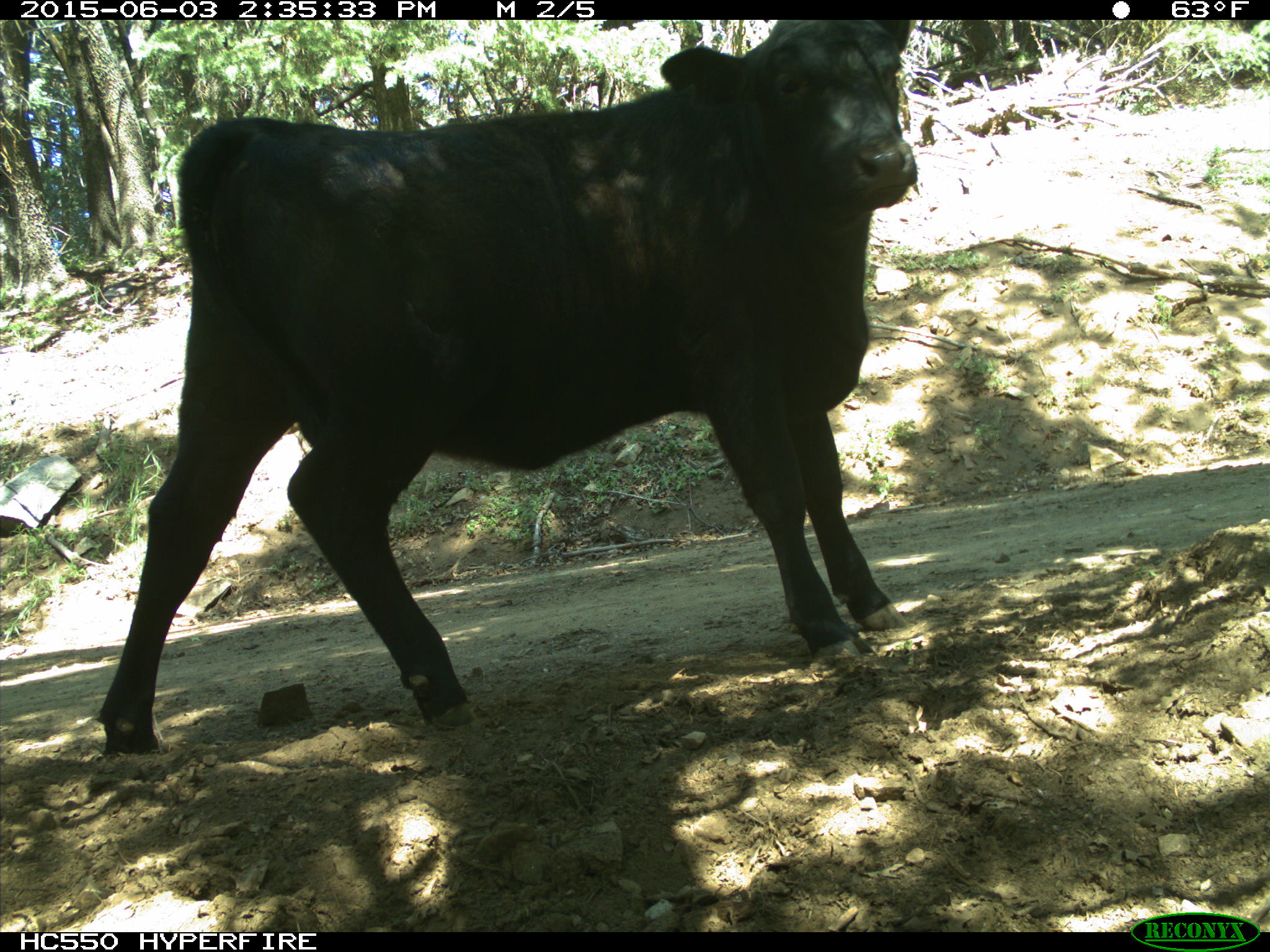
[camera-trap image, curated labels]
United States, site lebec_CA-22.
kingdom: Animalia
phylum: Chordata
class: Mammalia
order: Artiodactyla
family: Bovidae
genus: Bos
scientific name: Bos taurus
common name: domestic cow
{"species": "Bos taurus (domestic cow)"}